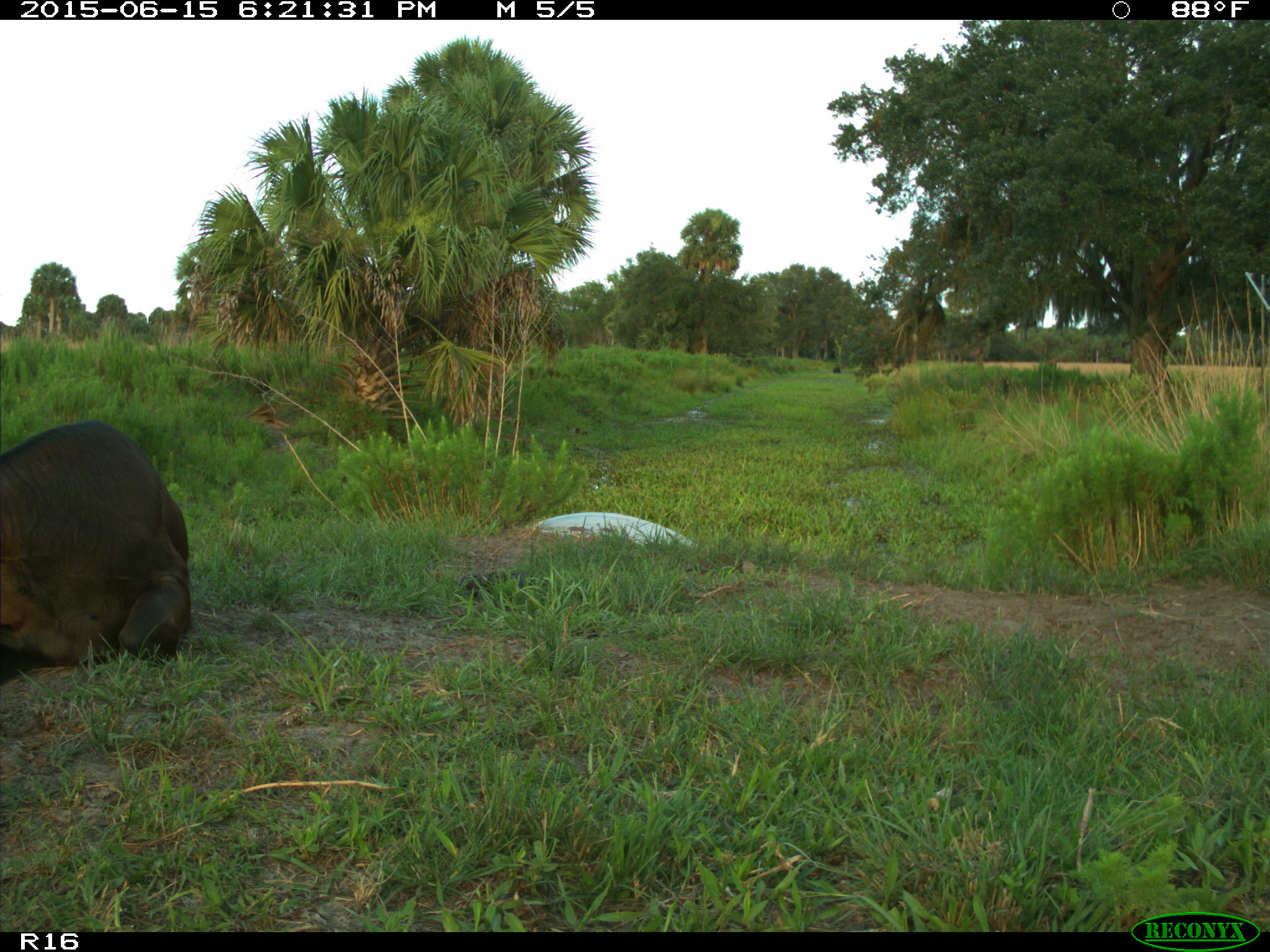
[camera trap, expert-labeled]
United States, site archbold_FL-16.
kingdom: Animalia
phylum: Chordata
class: Mammalia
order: Artiodactyla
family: Bovidae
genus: Bos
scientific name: Bos taurus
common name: domestic cow